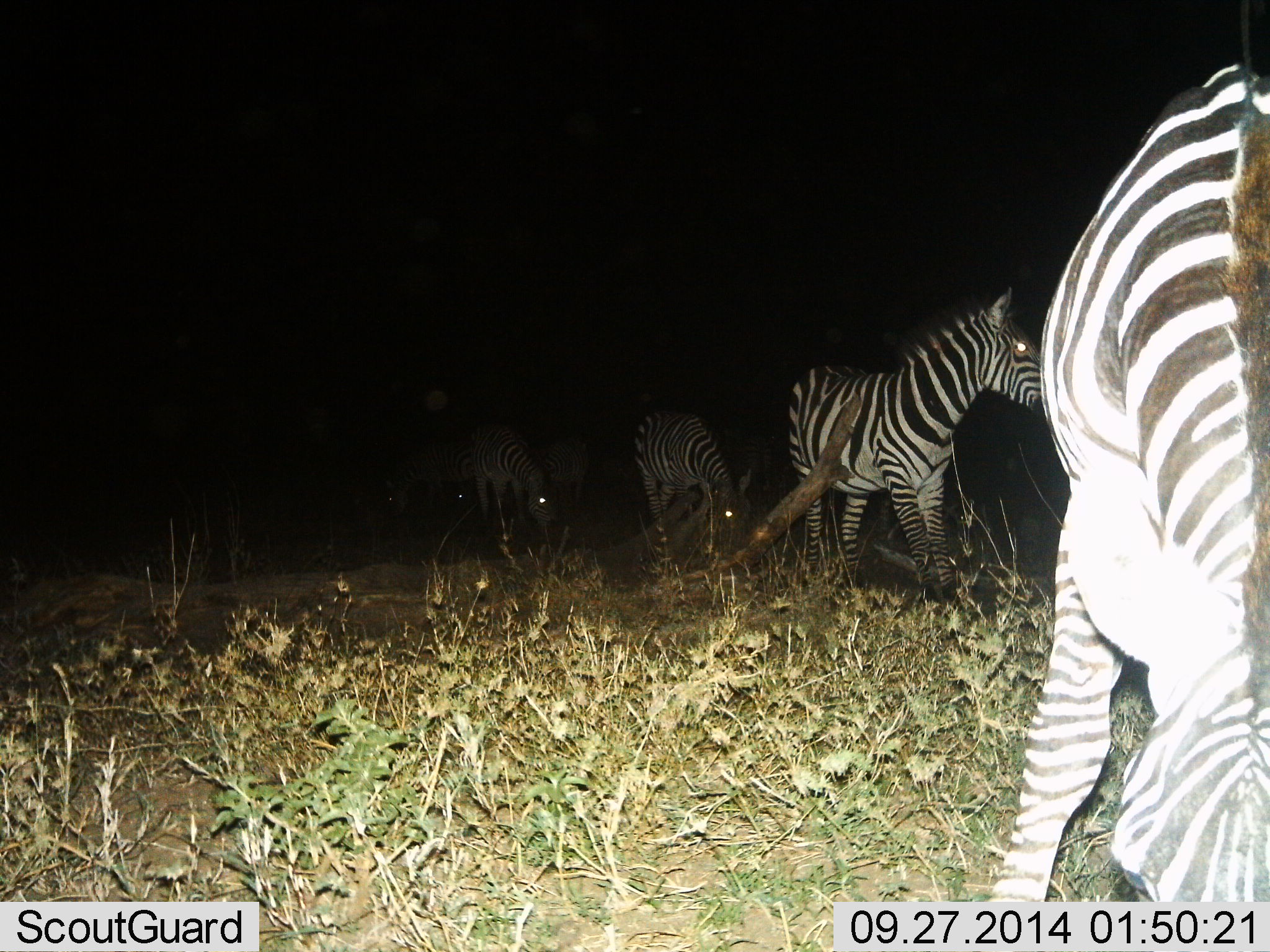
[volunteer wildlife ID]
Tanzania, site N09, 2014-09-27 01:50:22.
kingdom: Animalia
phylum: Chordata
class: Mammalia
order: Perissodactyla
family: Equidae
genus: Equus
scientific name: Equus quagga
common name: plains zebra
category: zebra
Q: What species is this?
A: Zebra (plains zebra) (Equus quagga).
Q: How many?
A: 5.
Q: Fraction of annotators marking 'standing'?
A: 40%.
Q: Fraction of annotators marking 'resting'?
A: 0%.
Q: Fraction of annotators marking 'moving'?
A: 50%.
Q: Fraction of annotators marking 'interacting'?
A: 0%.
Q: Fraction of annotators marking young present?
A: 0%.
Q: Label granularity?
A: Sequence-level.